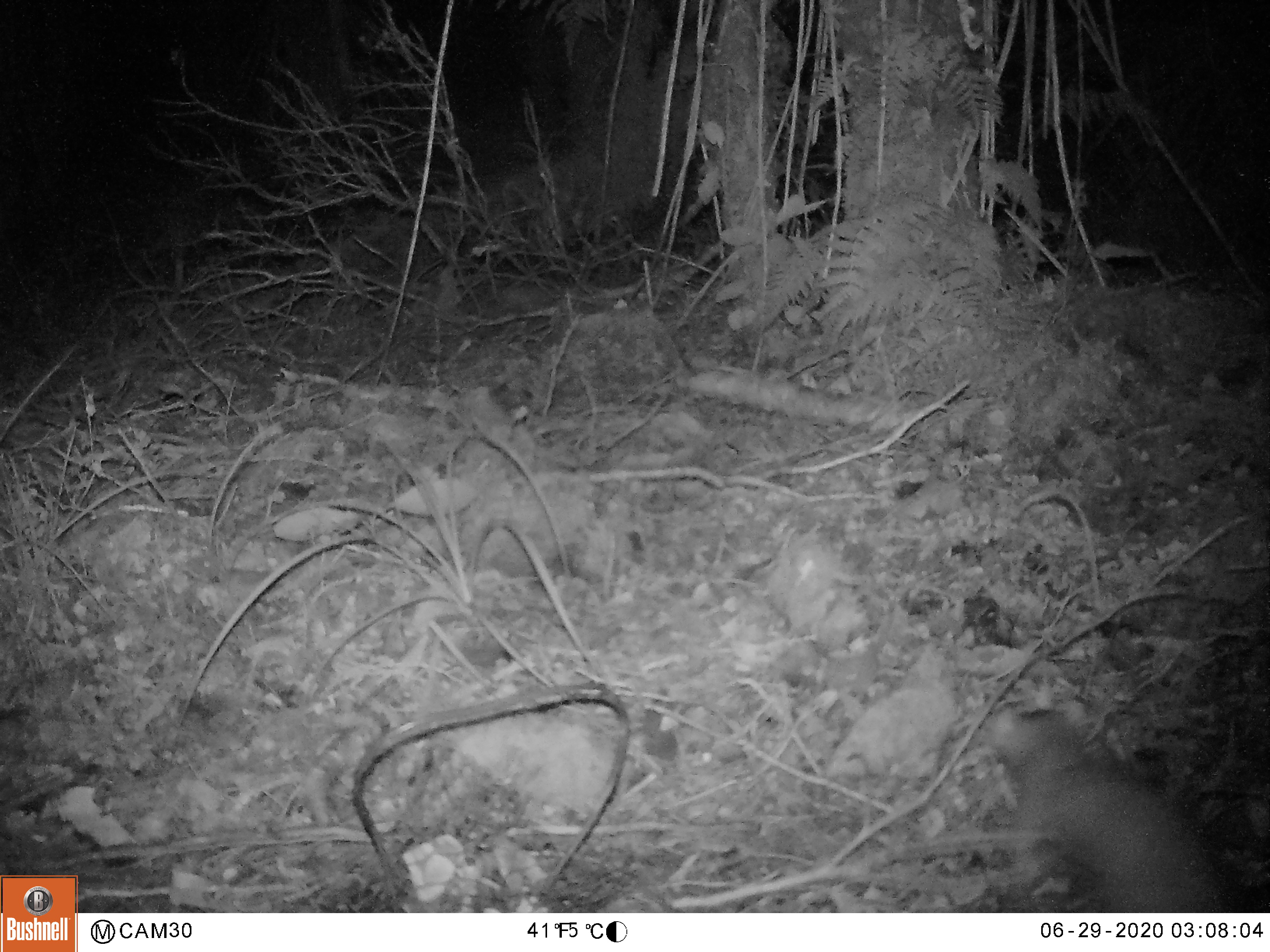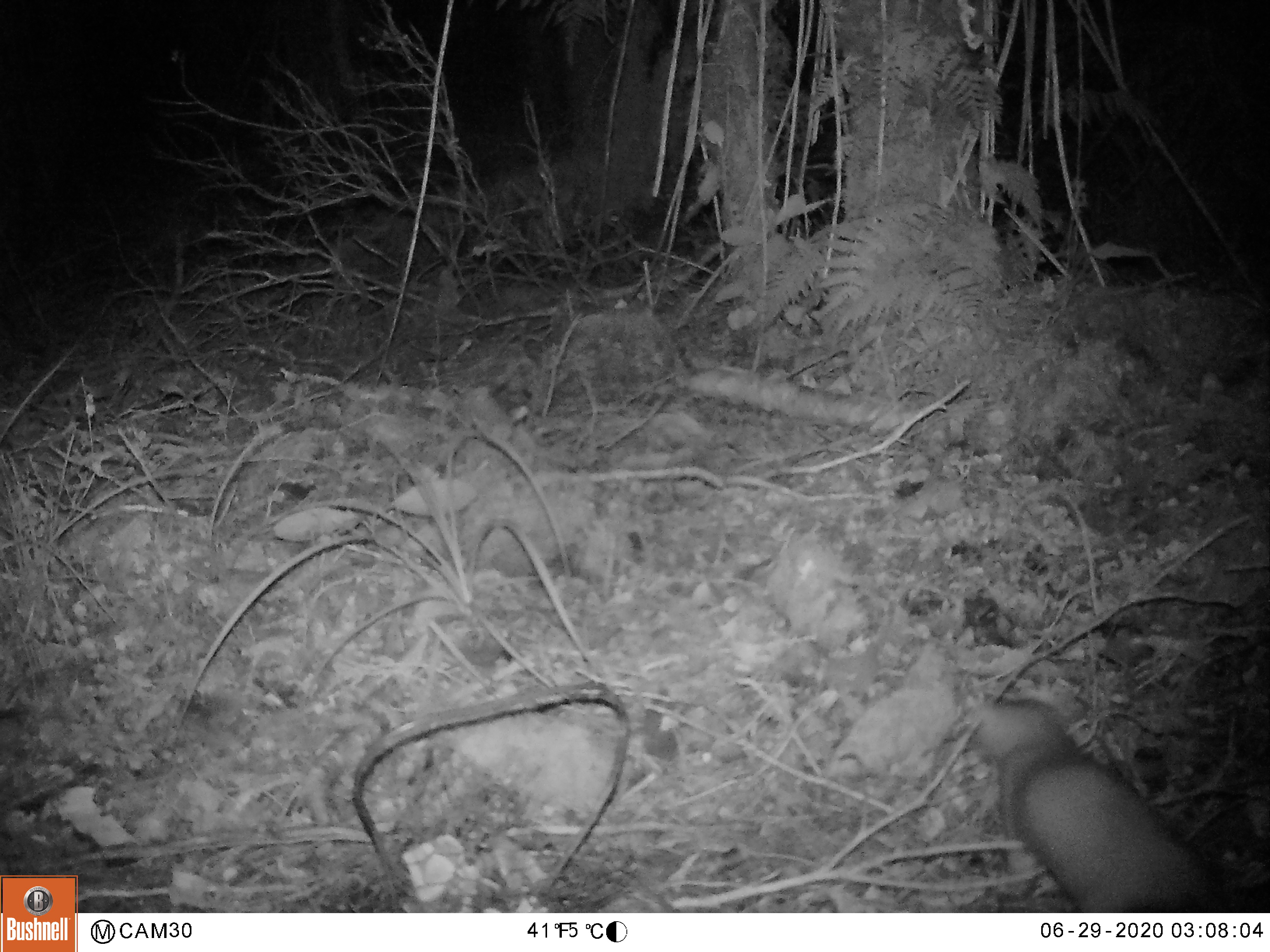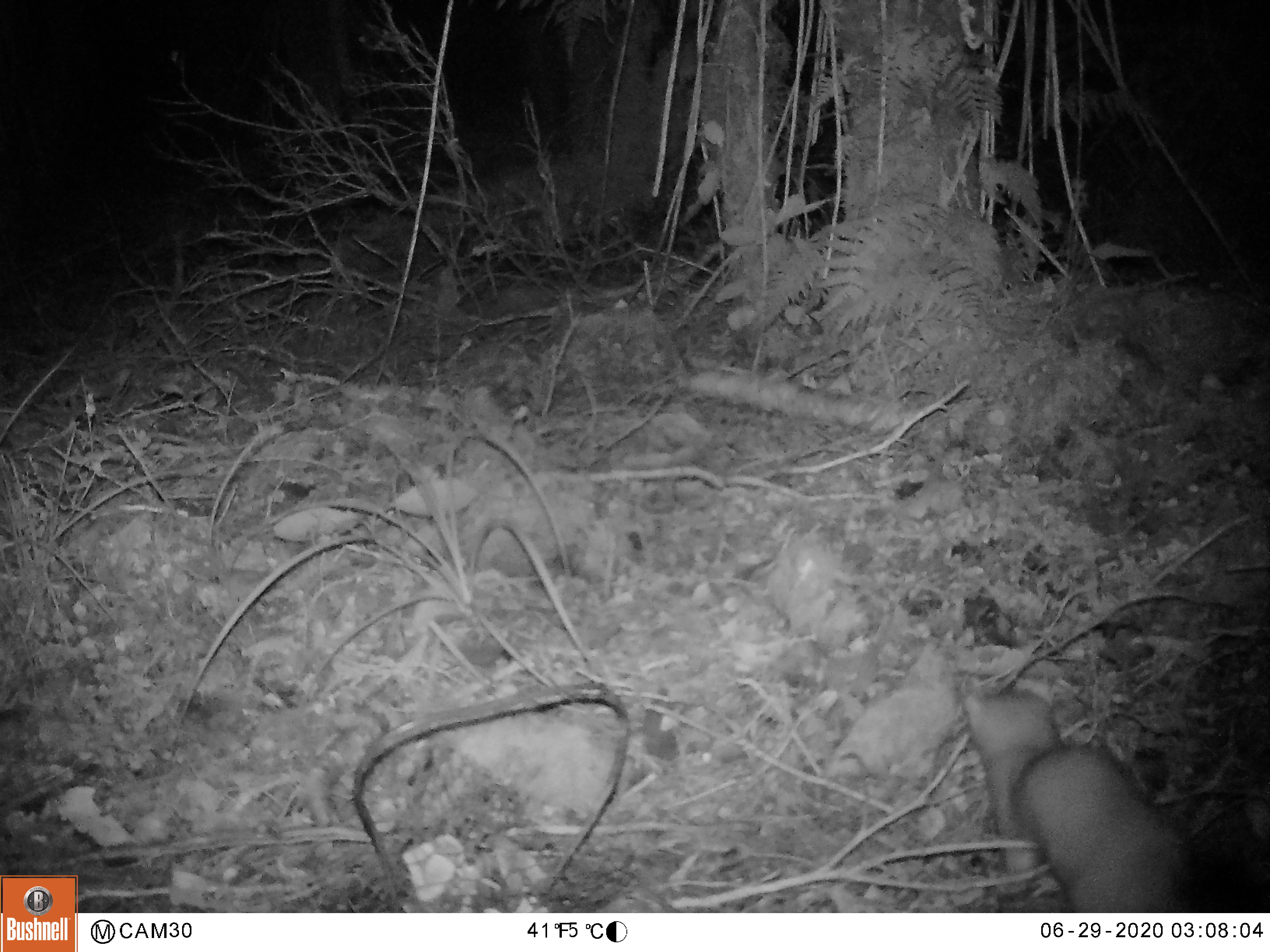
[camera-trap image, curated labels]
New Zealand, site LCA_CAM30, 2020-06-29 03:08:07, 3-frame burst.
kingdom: Animalia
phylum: Chordata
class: Mammalia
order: Carnivora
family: Mustelidae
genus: Mustela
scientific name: Mustela erminea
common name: stoat